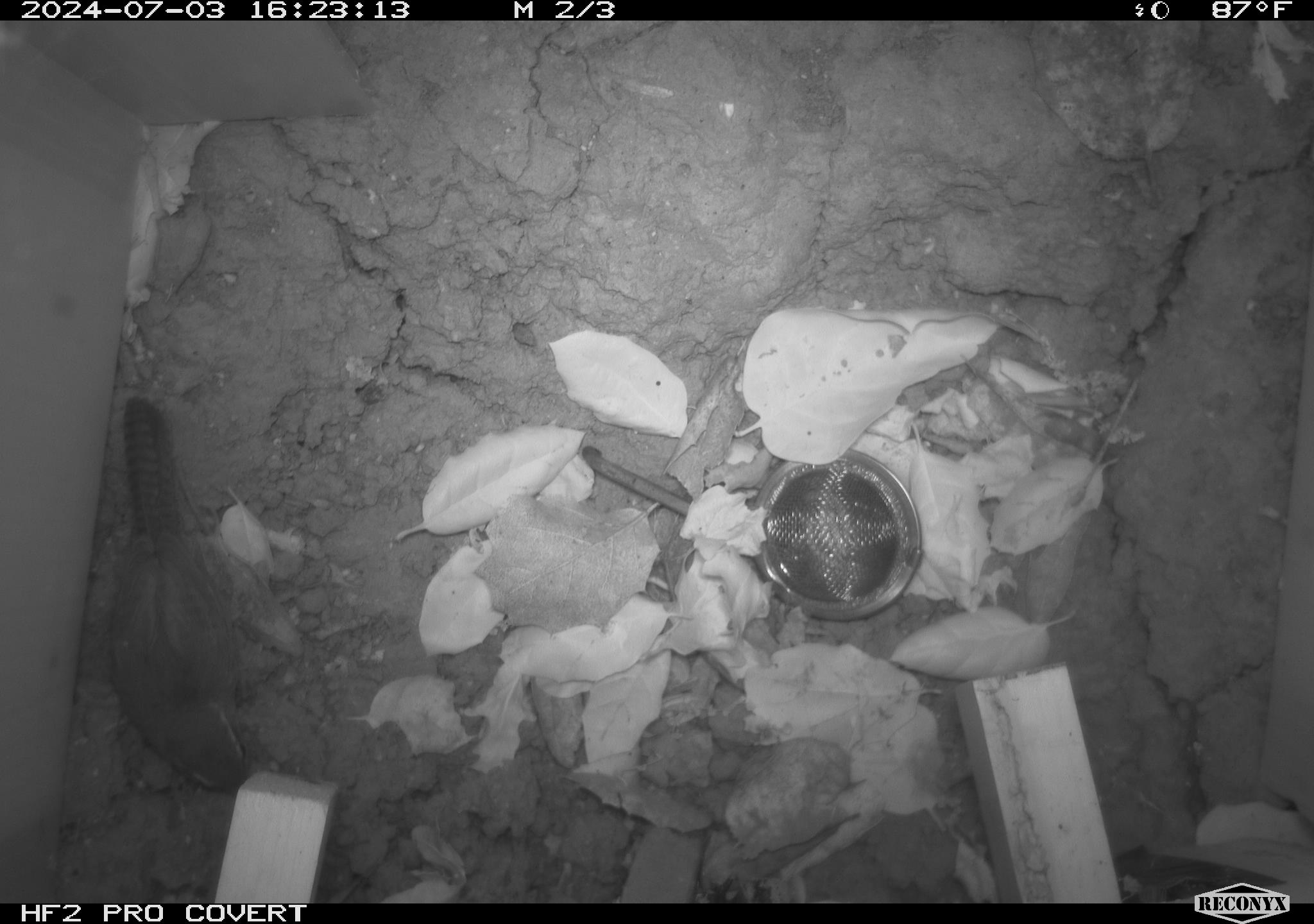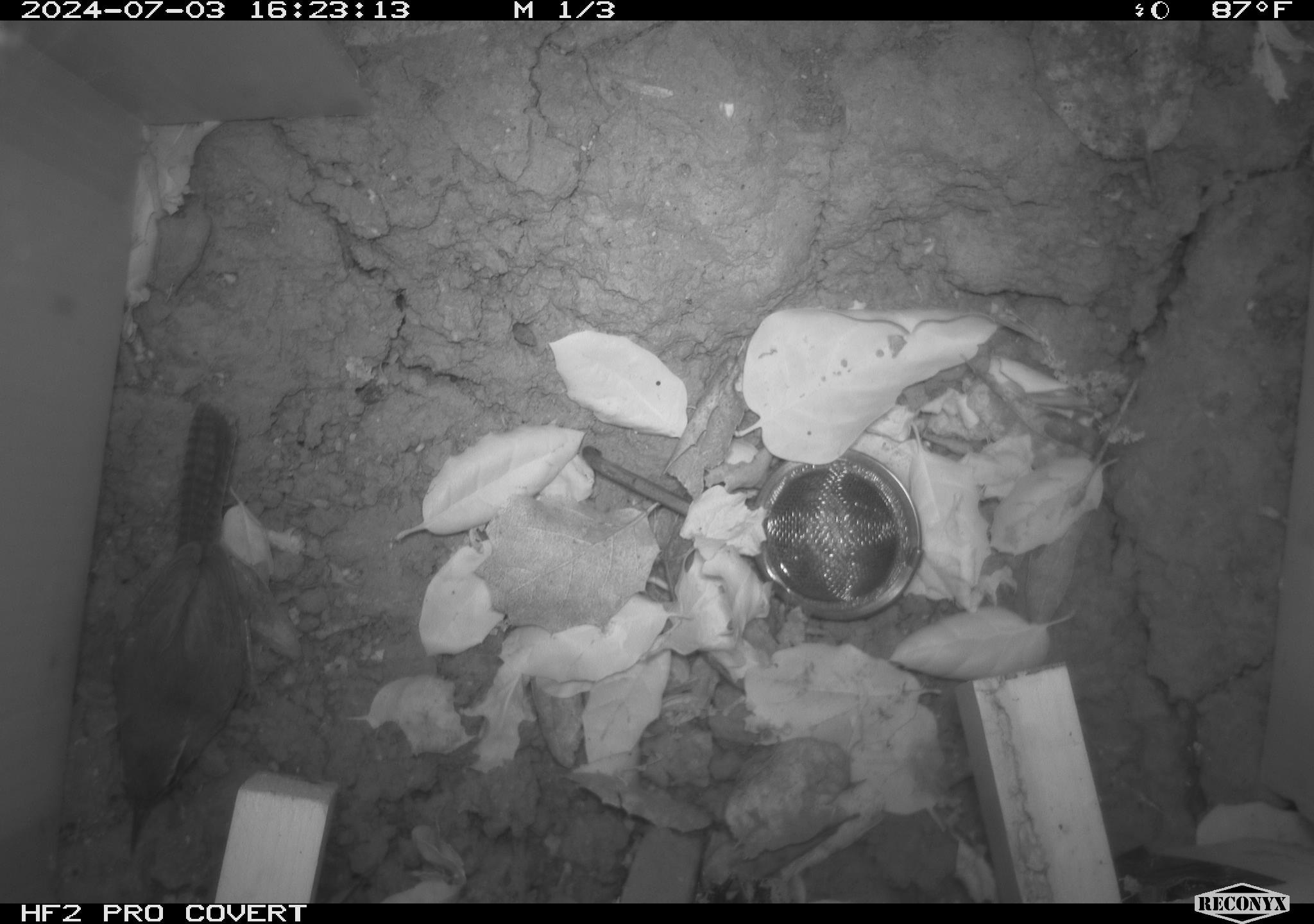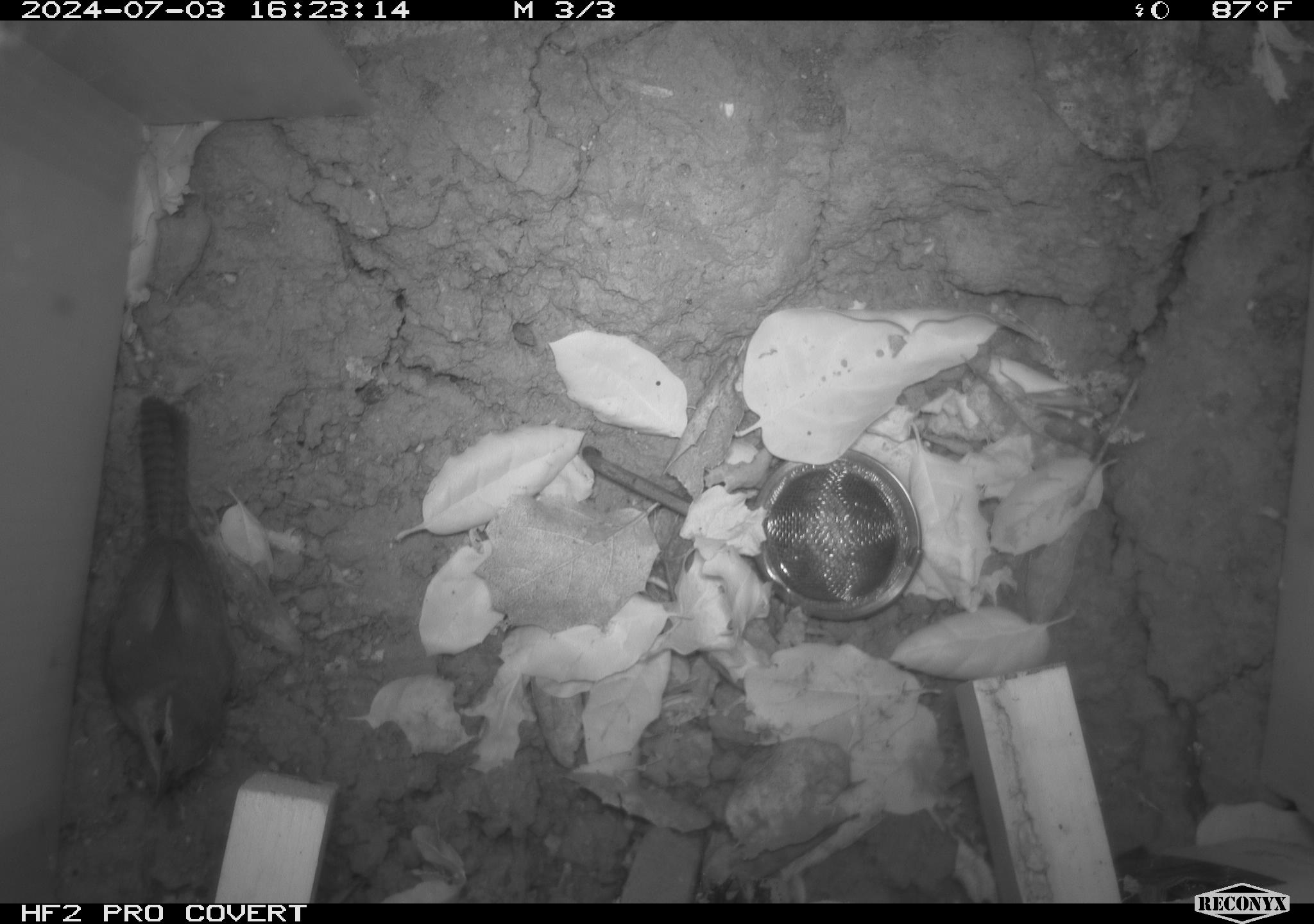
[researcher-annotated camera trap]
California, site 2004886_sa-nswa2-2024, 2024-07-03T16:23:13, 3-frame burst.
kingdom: Animalia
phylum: Chordata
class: Aves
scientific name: Aves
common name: bird